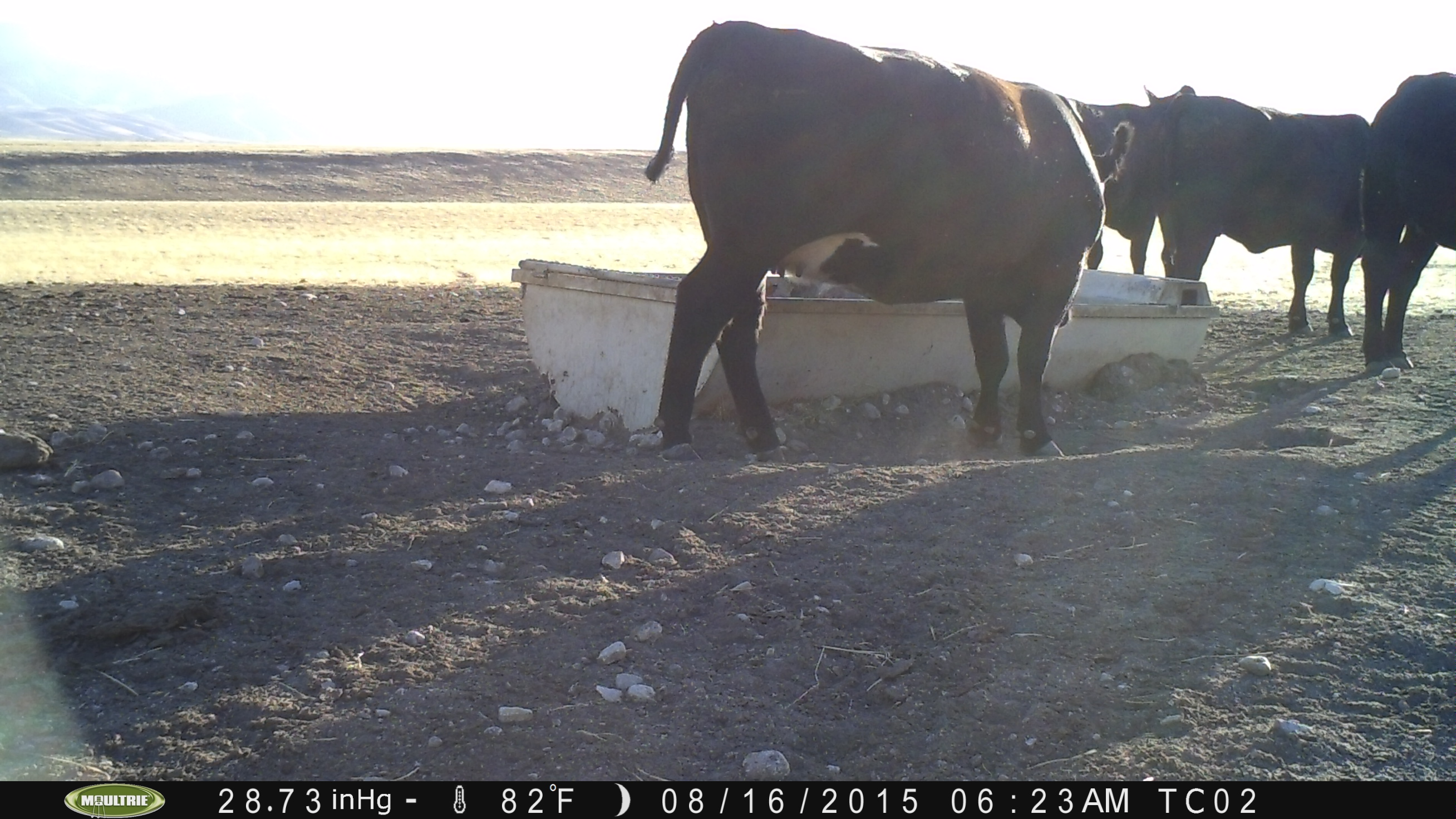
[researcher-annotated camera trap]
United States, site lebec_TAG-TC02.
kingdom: Animalia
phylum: Chordata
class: Mammalia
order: Artiodactyla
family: Bovidae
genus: Bos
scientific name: Bos taurus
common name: domestic cow